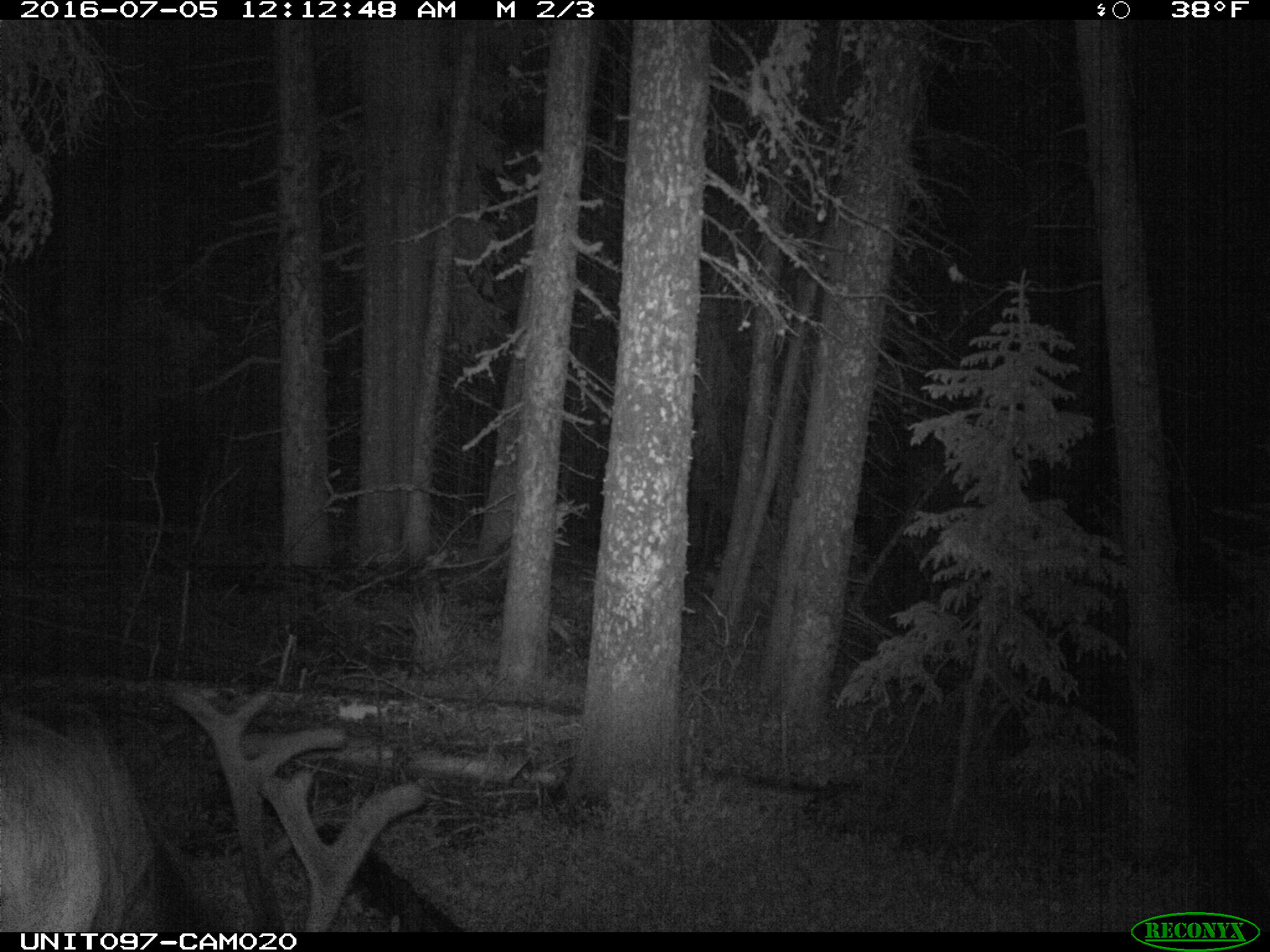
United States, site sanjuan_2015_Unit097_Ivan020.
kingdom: Animalia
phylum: Chordata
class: Mammalia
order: Artiodactyla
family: Cervidae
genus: Cervus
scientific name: Cervus elaphus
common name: red deer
Cervus elaphus (red deer).